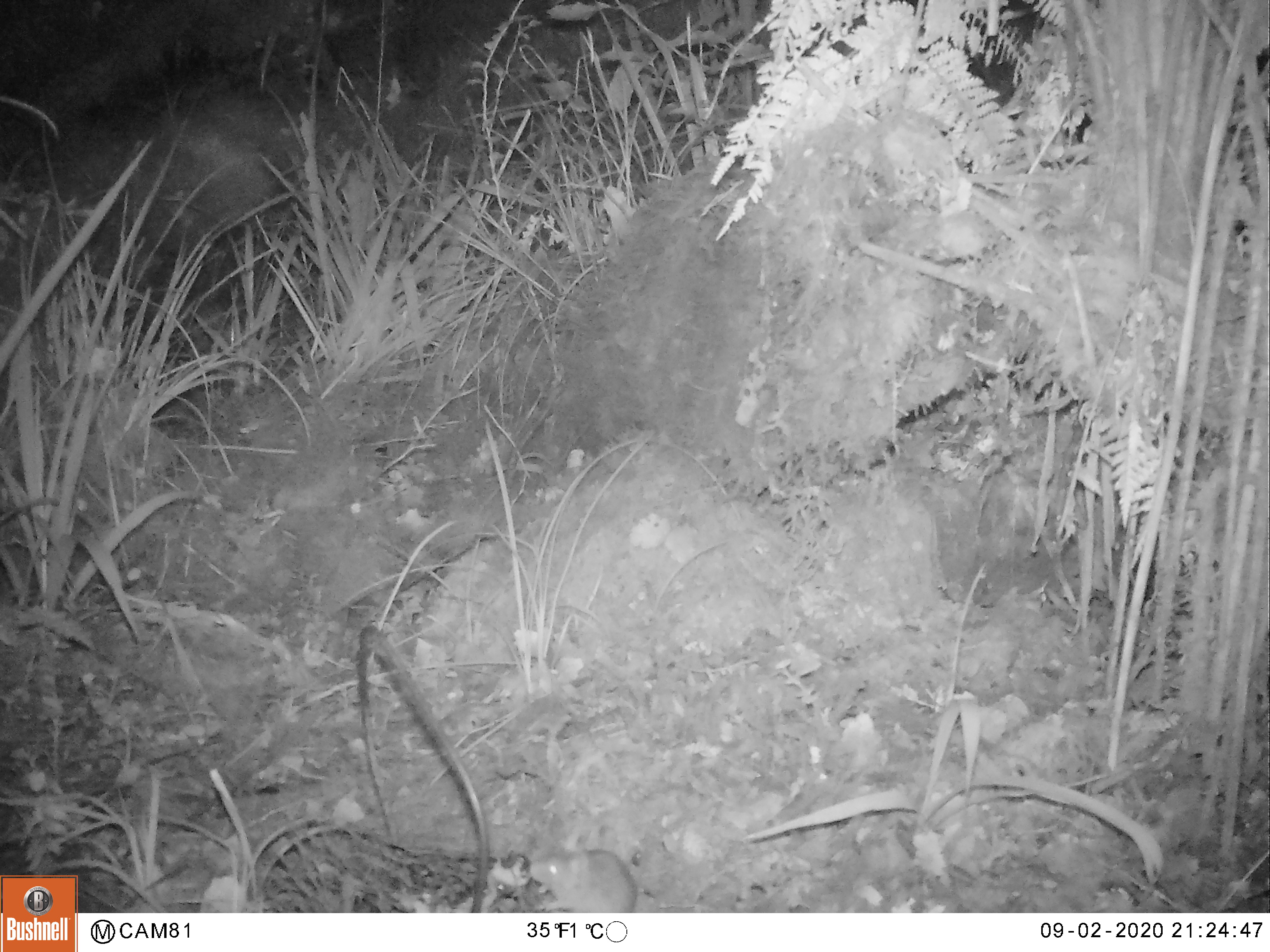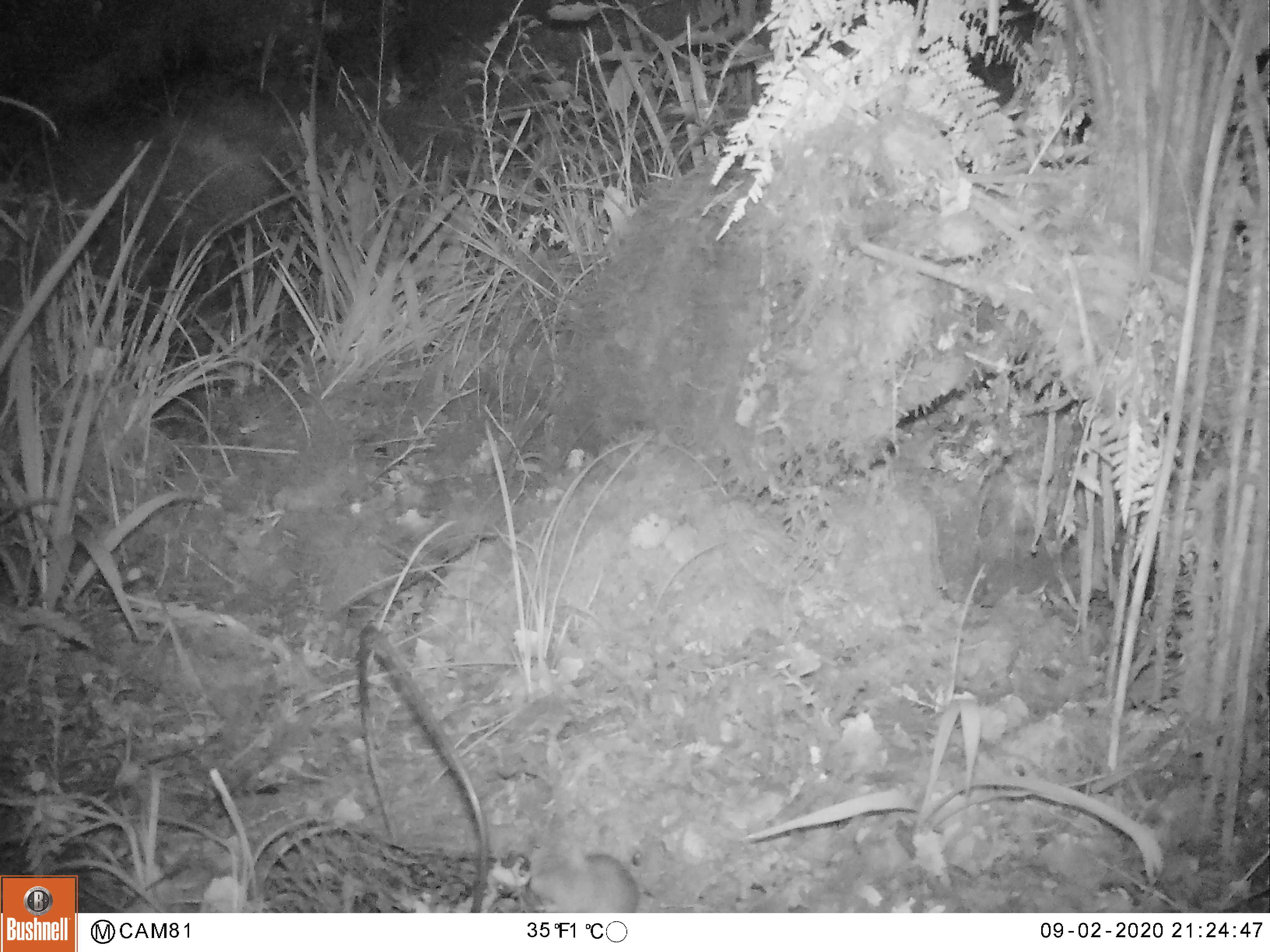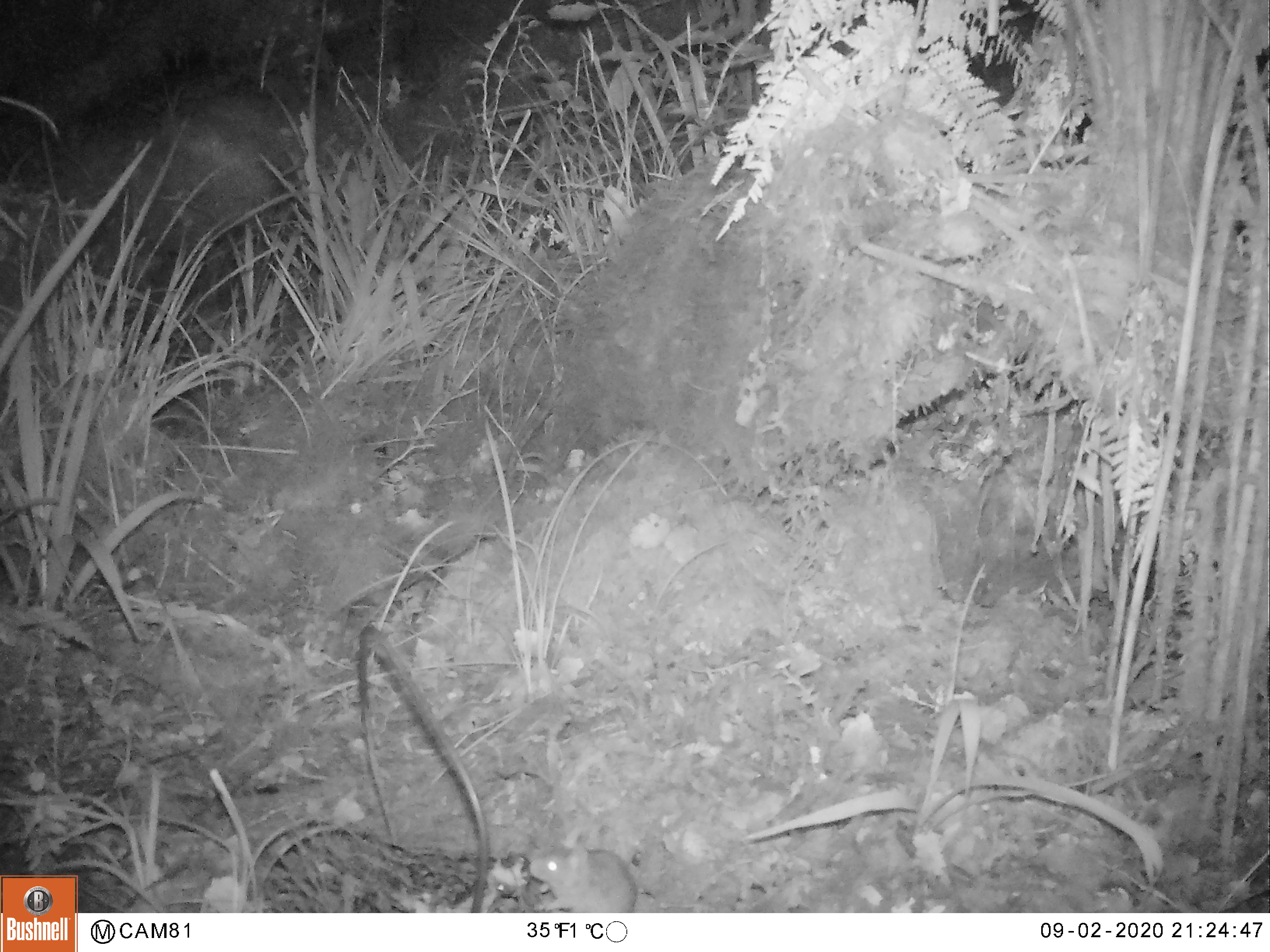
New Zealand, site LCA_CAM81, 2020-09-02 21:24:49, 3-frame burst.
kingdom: Animalia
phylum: Chordata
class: Mammalia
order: Rodentia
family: Muridae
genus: Mus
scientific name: Mus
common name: mouse